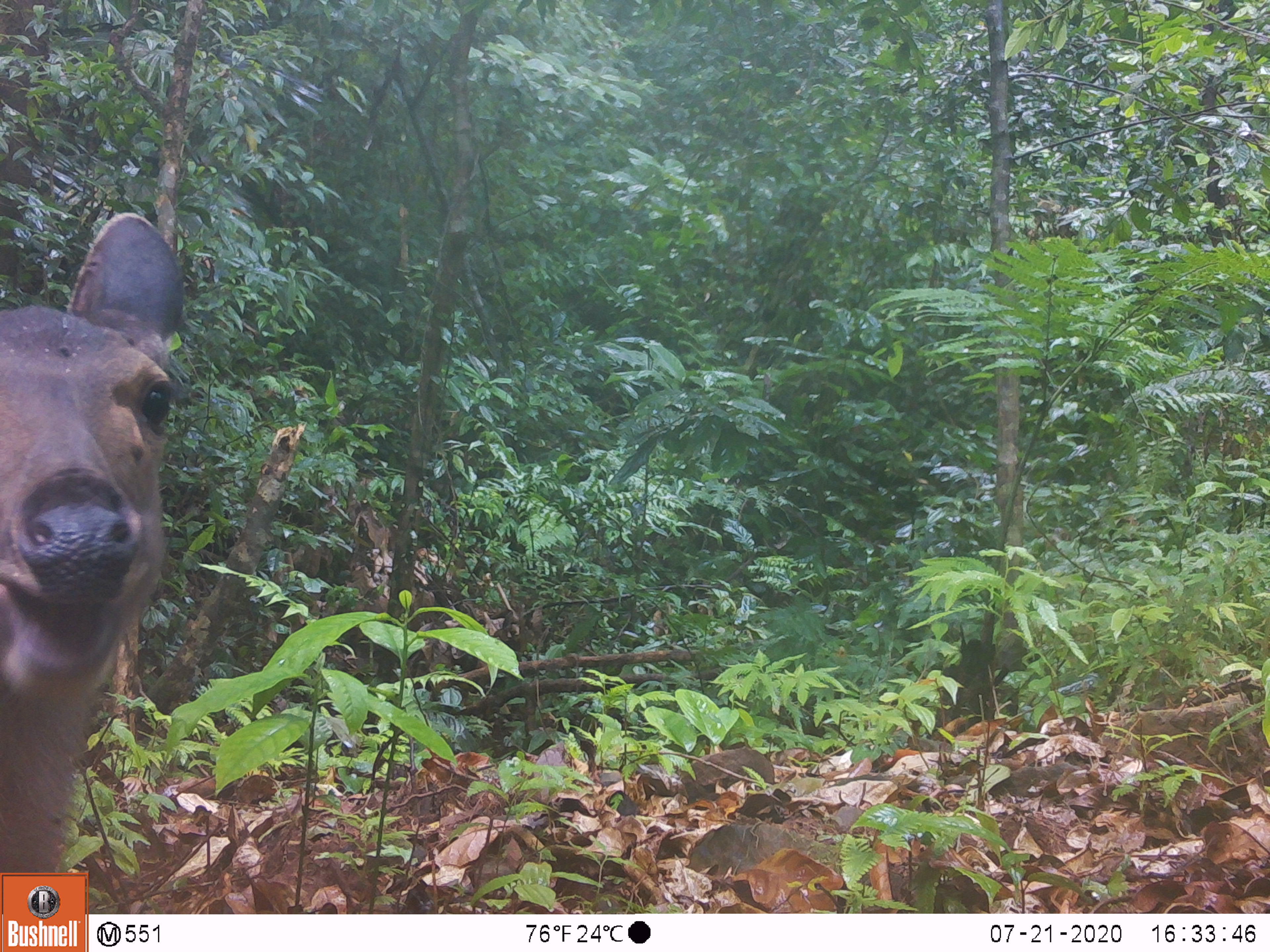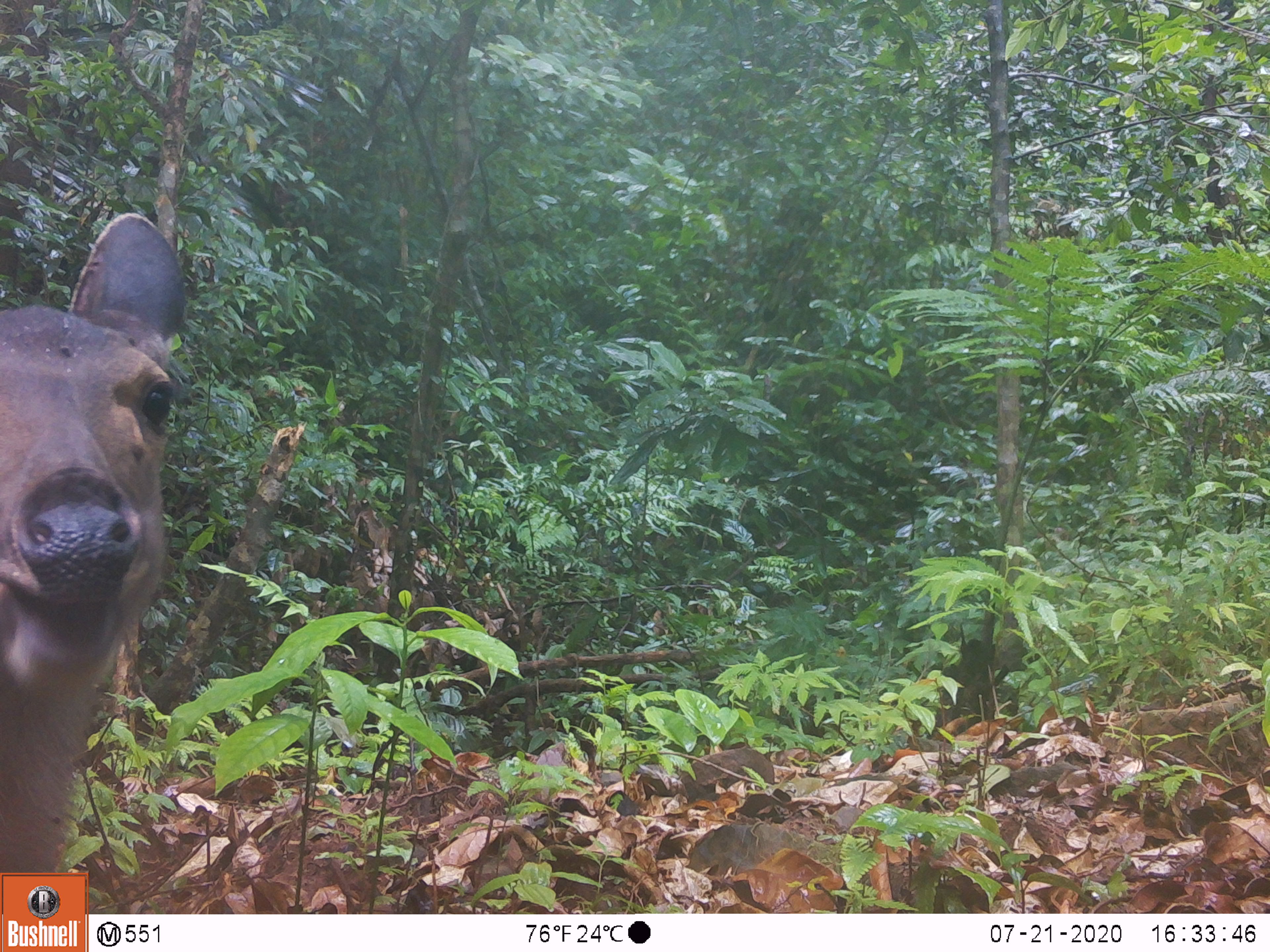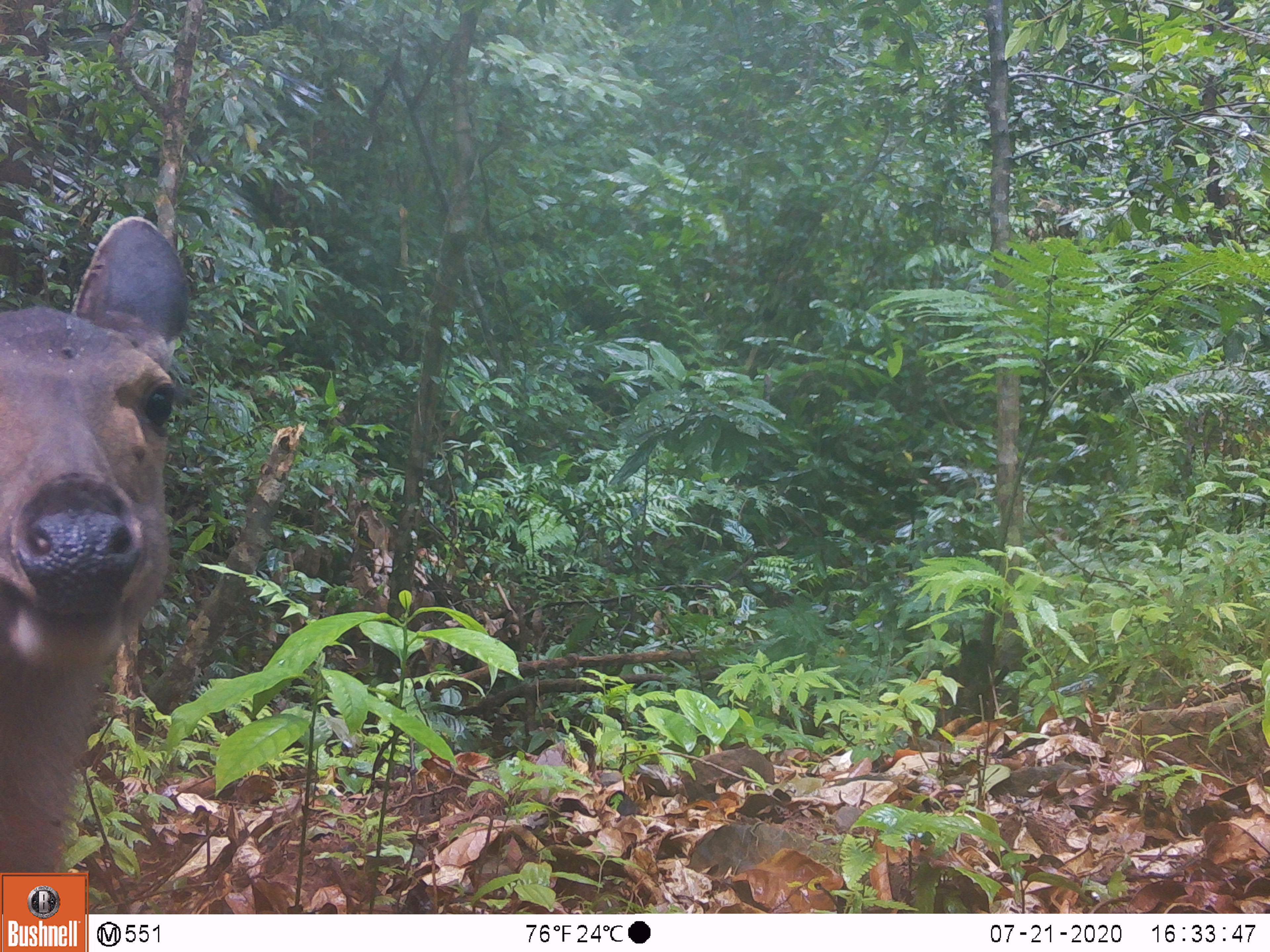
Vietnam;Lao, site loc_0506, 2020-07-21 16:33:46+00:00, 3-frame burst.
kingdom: Animalia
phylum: Chordata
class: Mammalia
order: Artiodactyla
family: Cervidae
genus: Rusa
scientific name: Rusa unicolor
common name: sambar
Sambar (Rusa unicolor). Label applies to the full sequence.